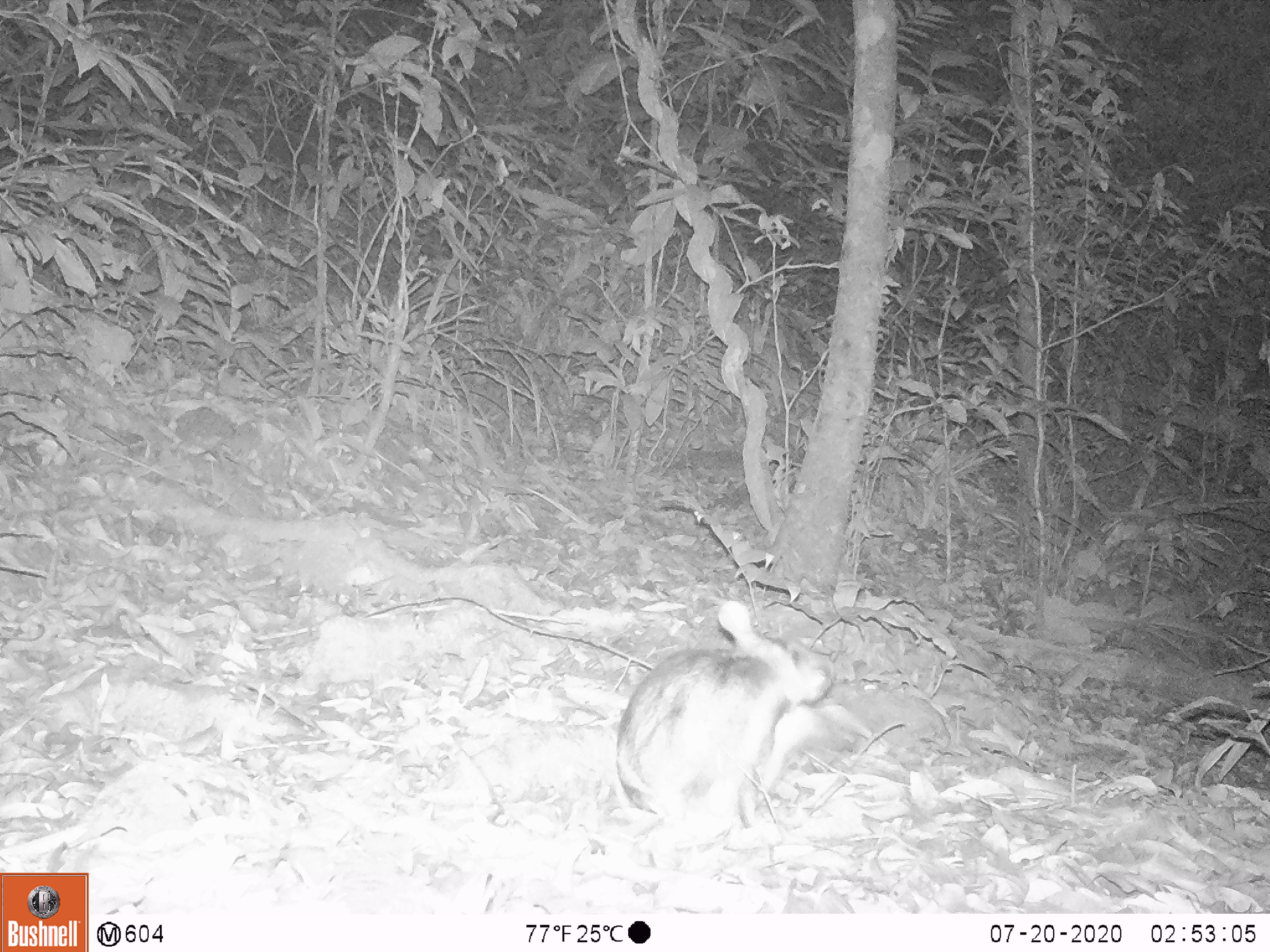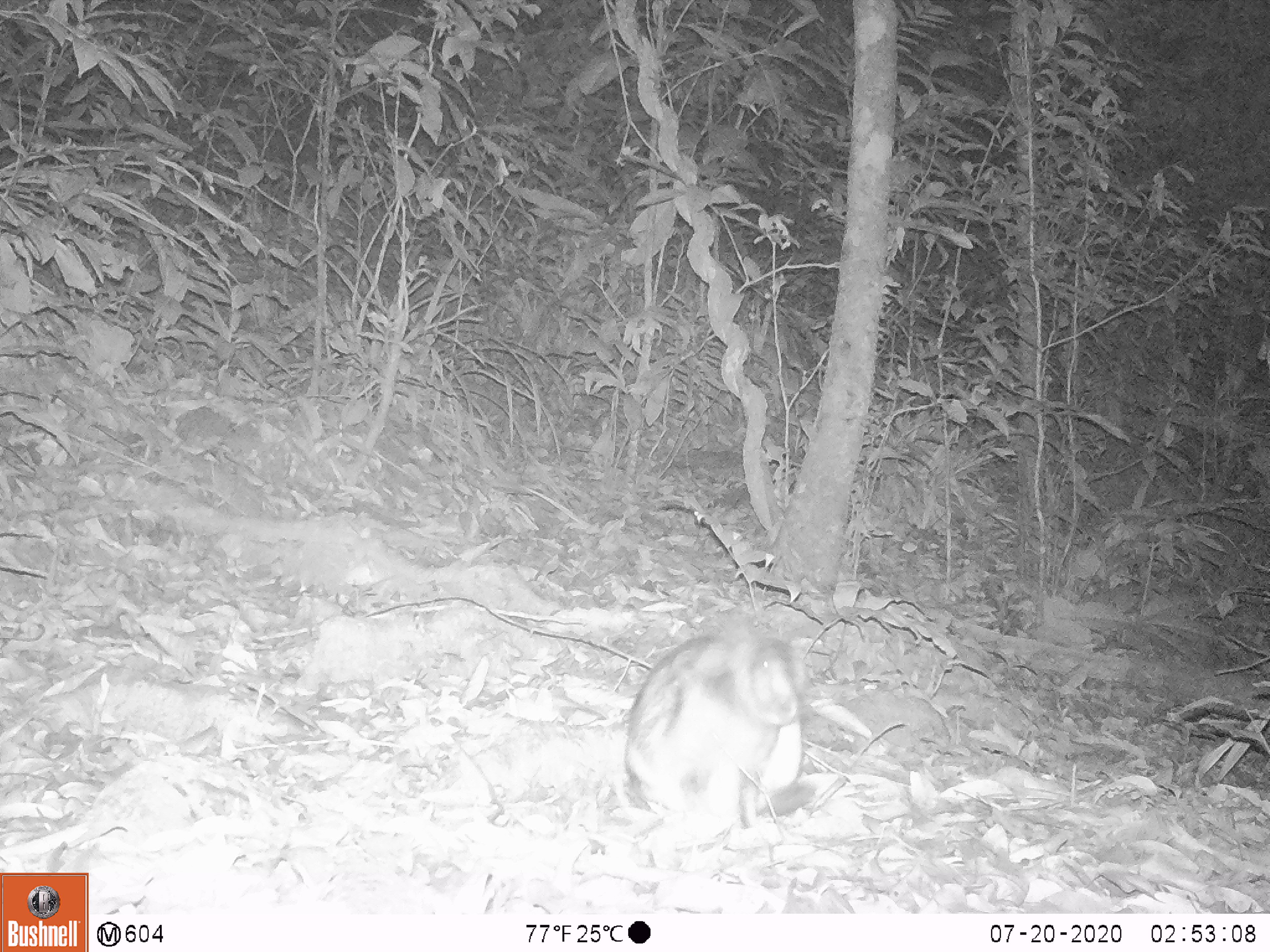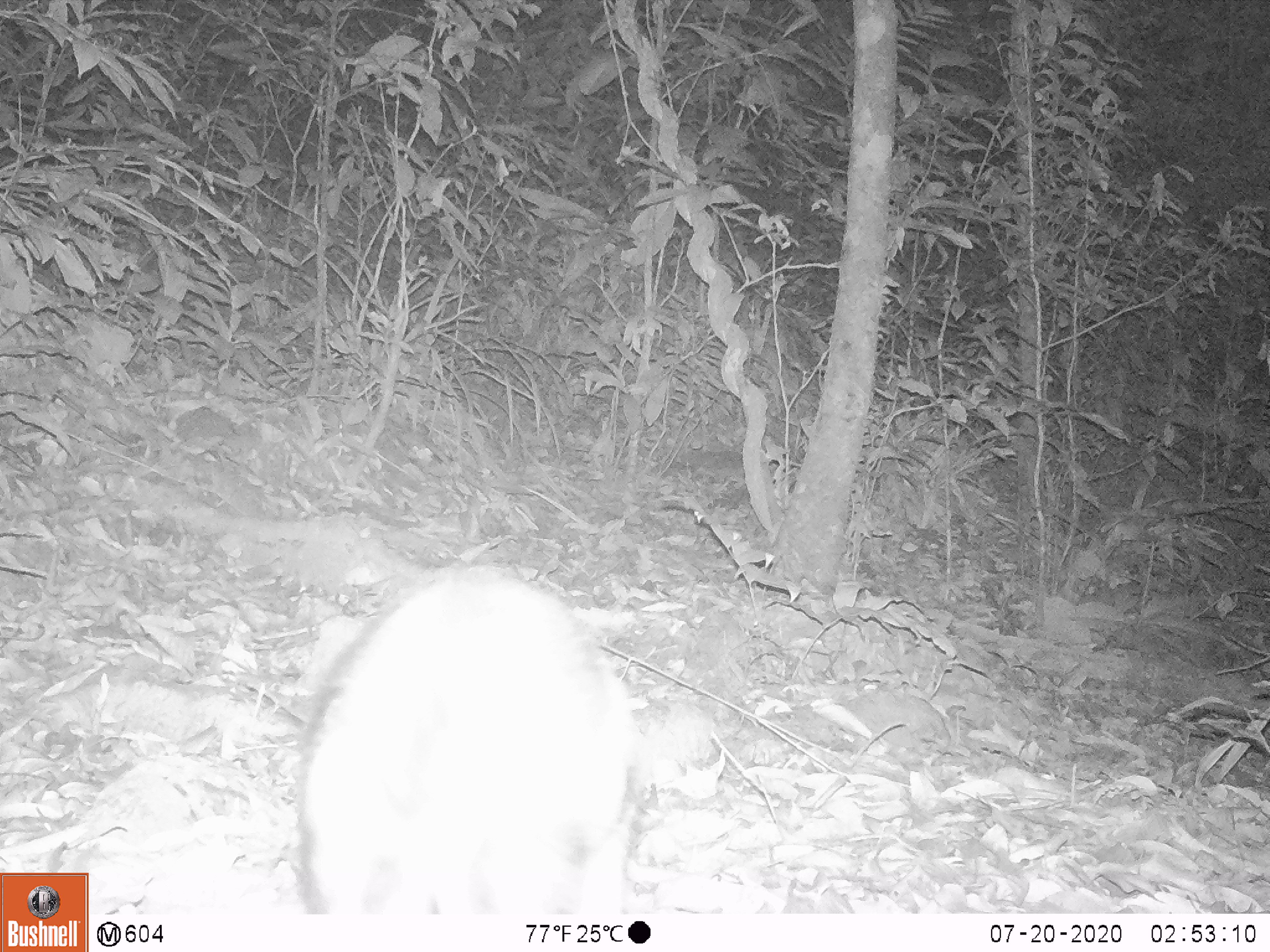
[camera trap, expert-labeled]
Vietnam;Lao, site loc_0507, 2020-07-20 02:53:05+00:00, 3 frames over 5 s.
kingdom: Animalia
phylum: Chordata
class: Mammalia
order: Lagomorpha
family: Leporidae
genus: Nesolagus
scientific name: Nesolagus timminsi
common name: annamite striped rabbit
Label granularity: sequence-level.